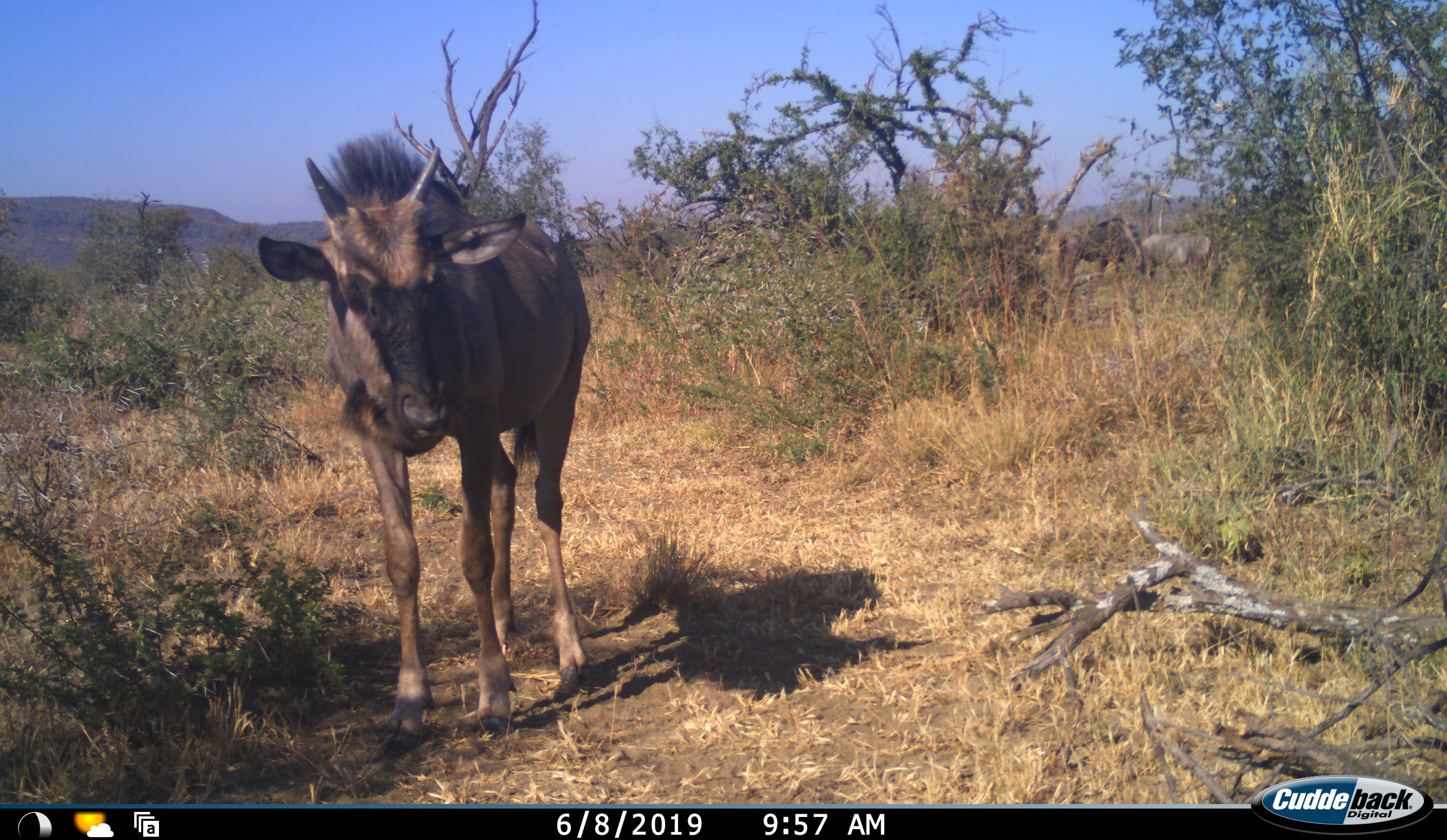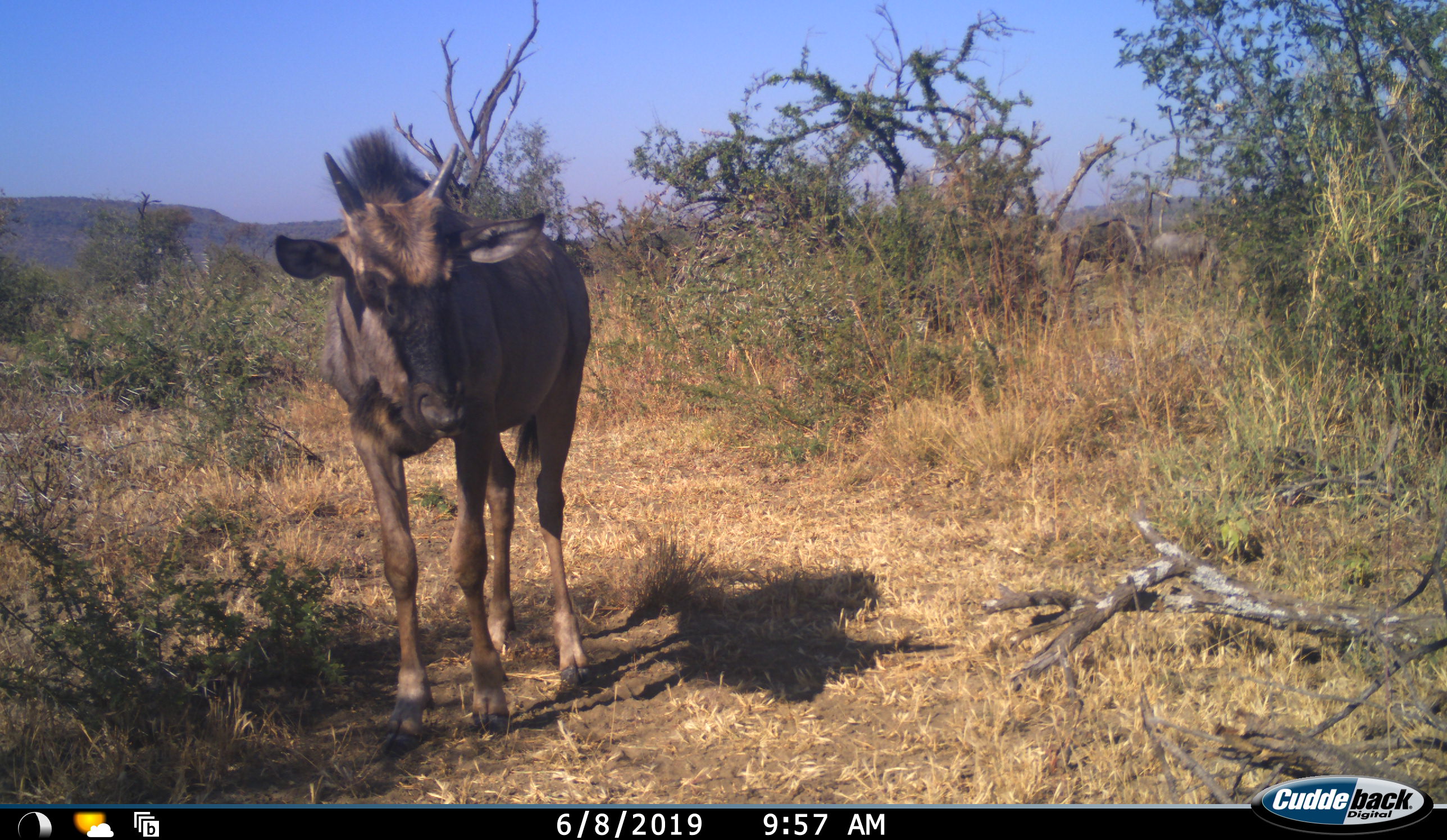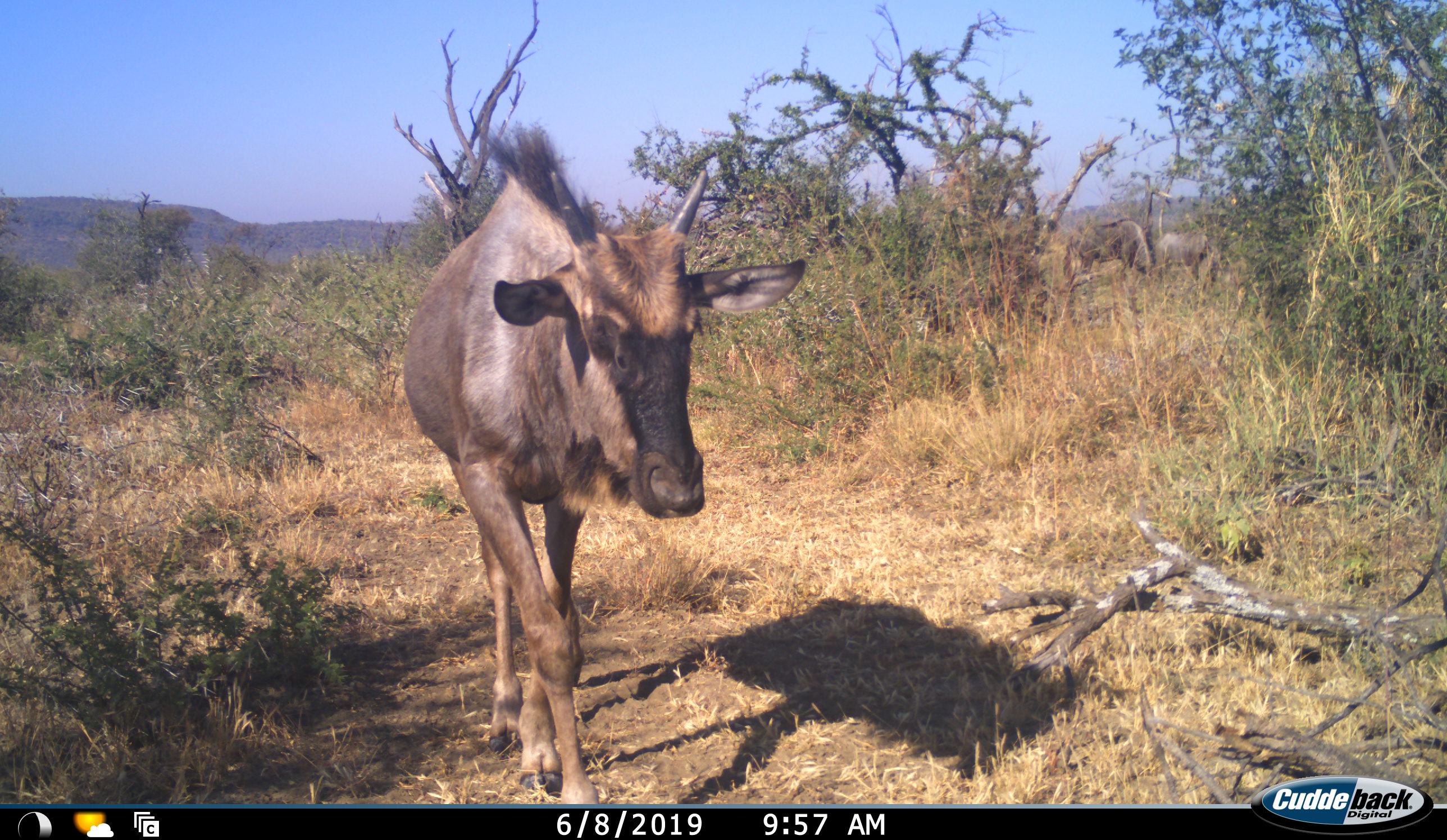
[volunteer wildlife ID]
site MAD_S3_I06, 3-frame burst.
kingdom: Animalia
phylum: Chordata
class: Mammalia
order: Artiodactyla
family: Bovidae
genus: Connochaetes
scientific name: Connochaetes taurinus taurinus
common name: blue wildebeest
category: wildebeestblue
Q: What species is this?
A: Wildebeestblue (blue wildebeest) (Connochaetes taurinus taurinus).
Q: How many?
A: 3.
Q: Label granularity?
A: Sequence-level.